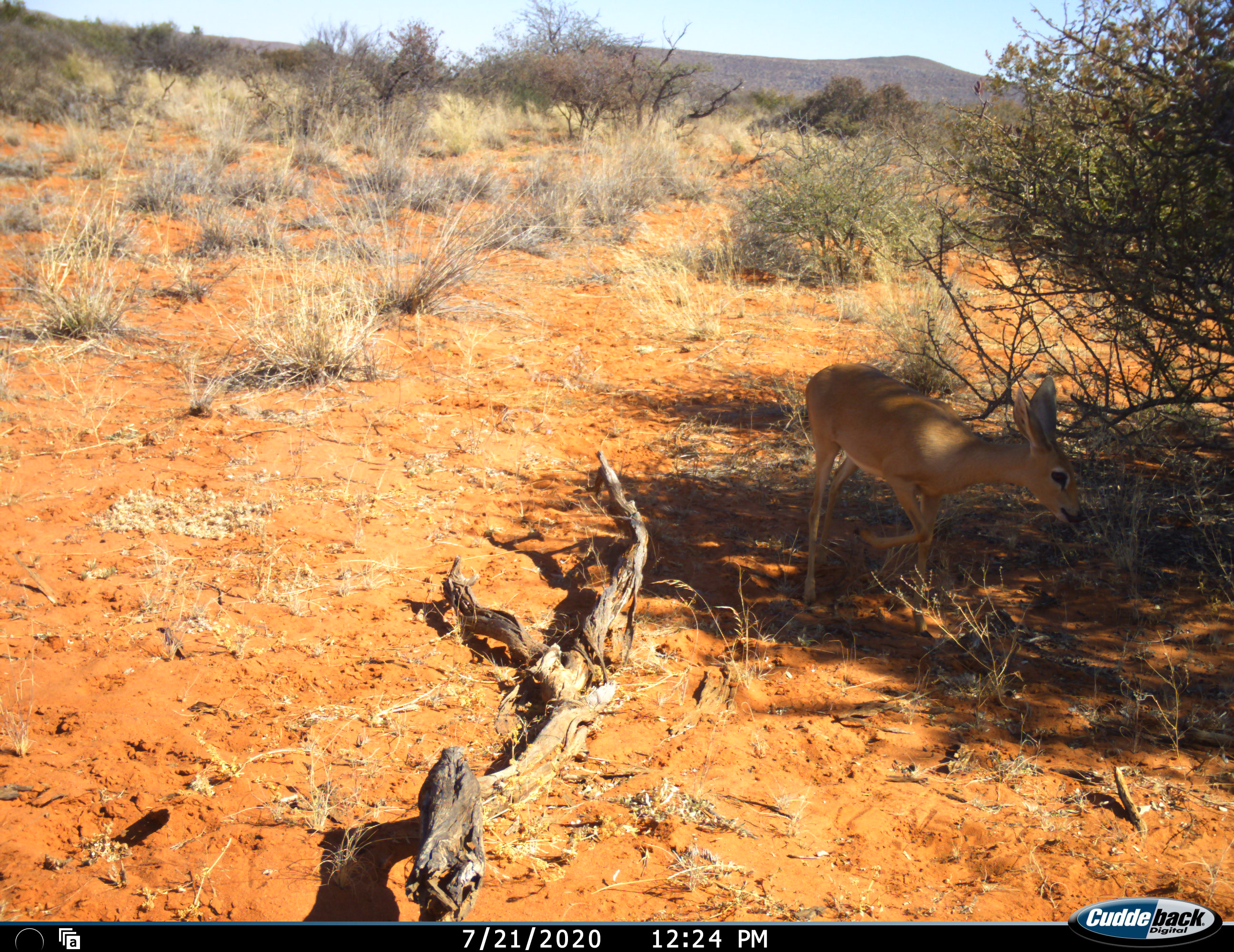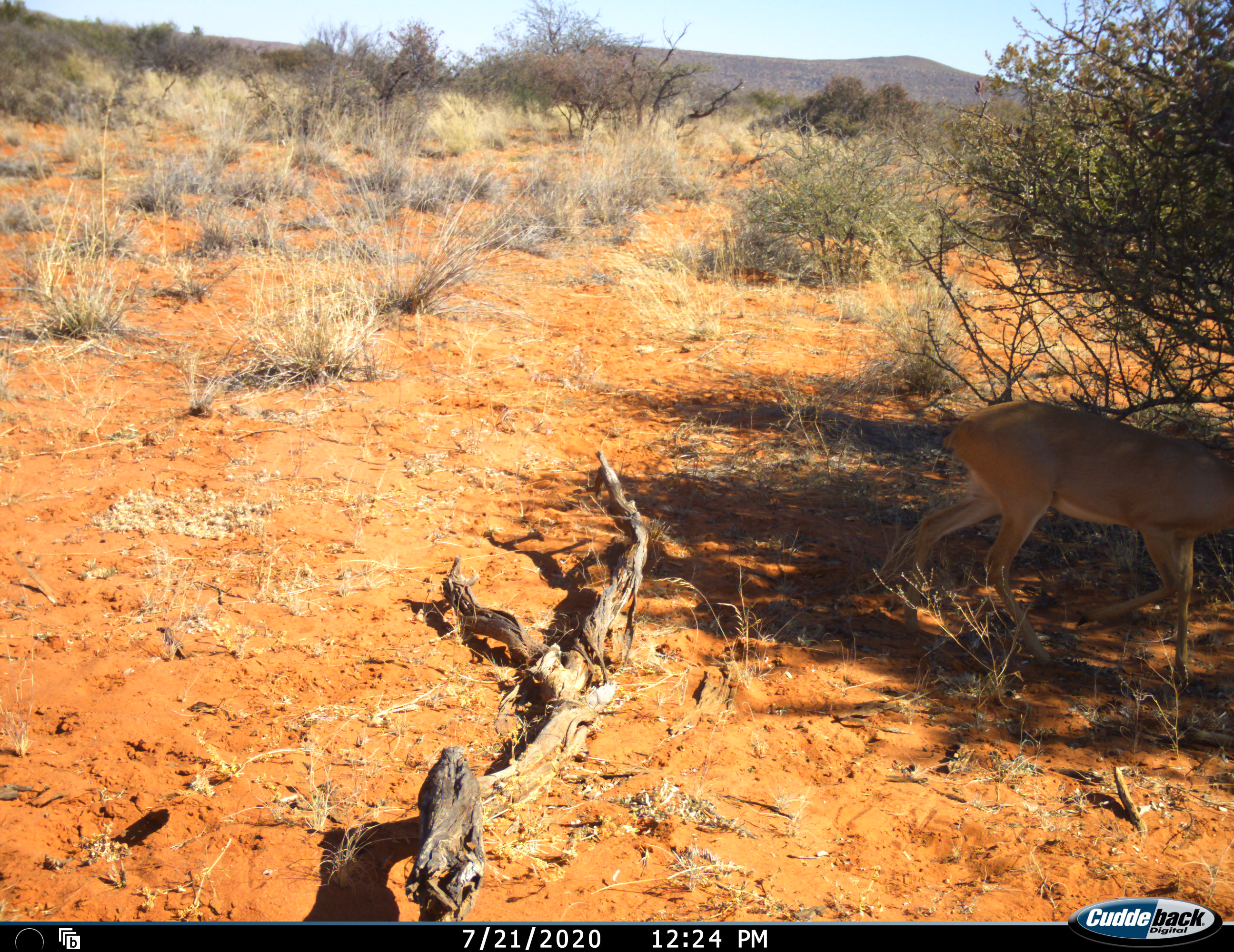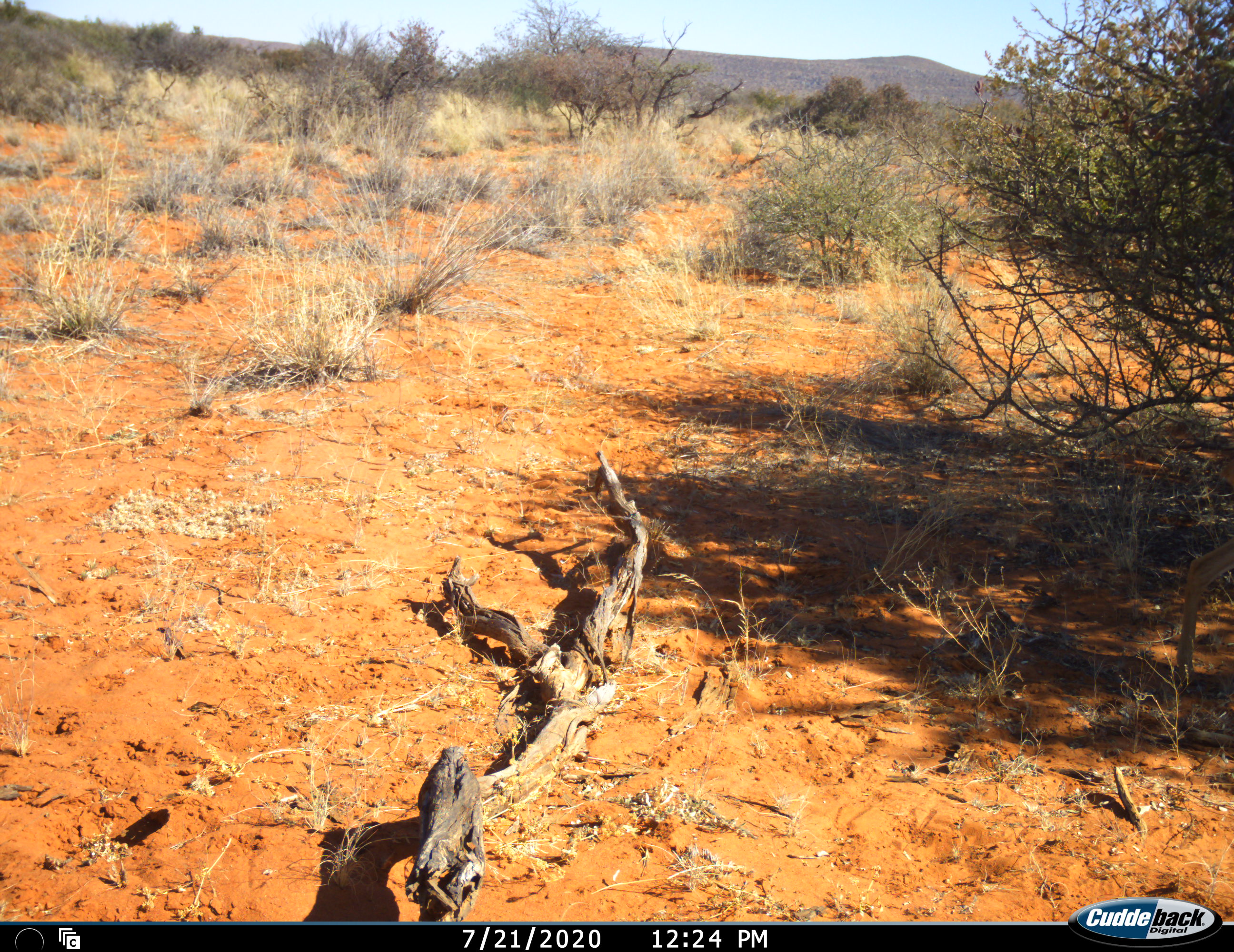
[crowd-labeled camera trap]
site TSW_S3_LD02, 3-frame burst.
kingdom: Animalia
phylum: Chordata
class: Mammalia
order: Artiodactyla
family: Bovidae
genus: Raphicerus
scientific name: Raphicerus campestris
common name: steenbok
Steenbok (Raphicerus campestris), count 1. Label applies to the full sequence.